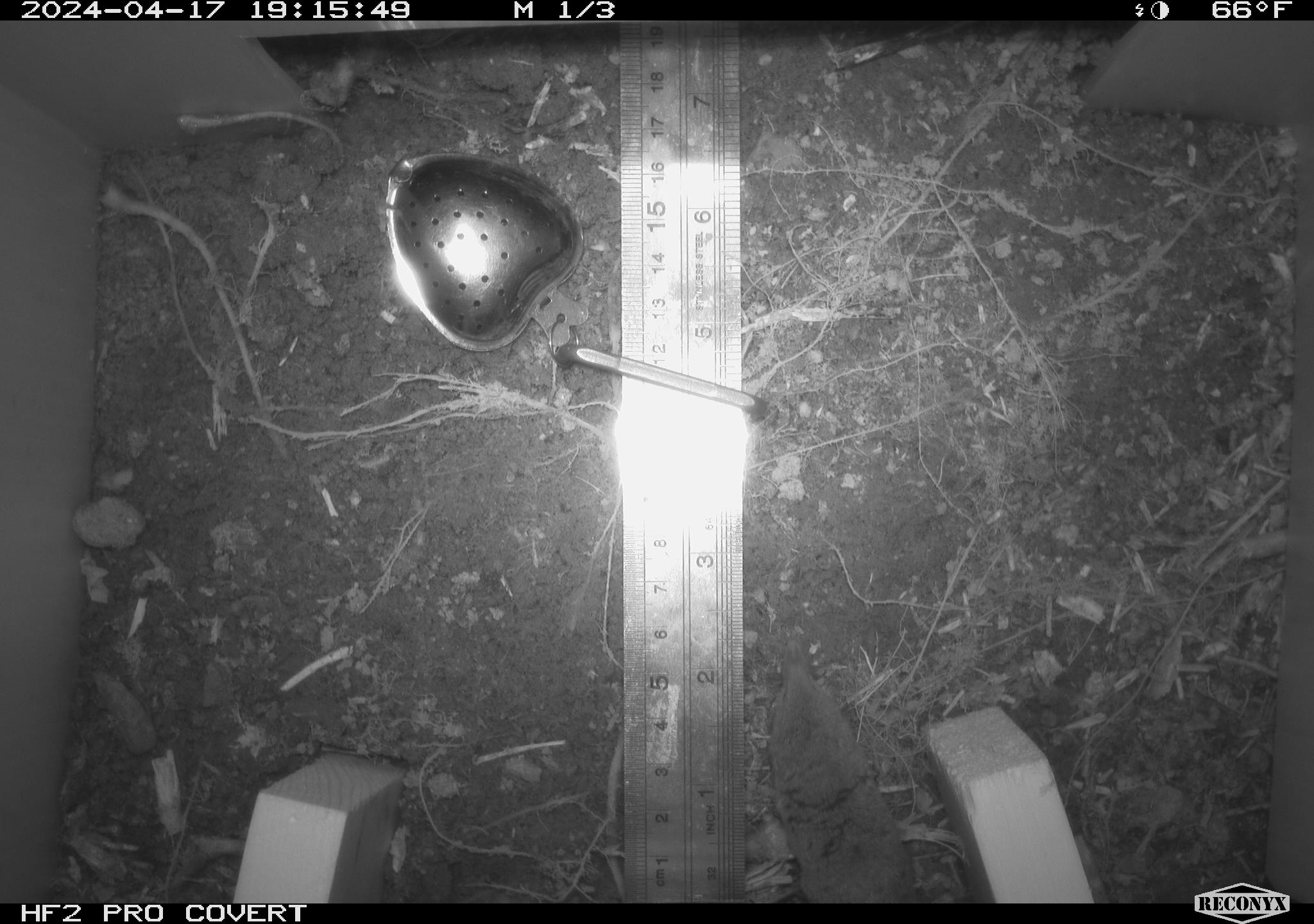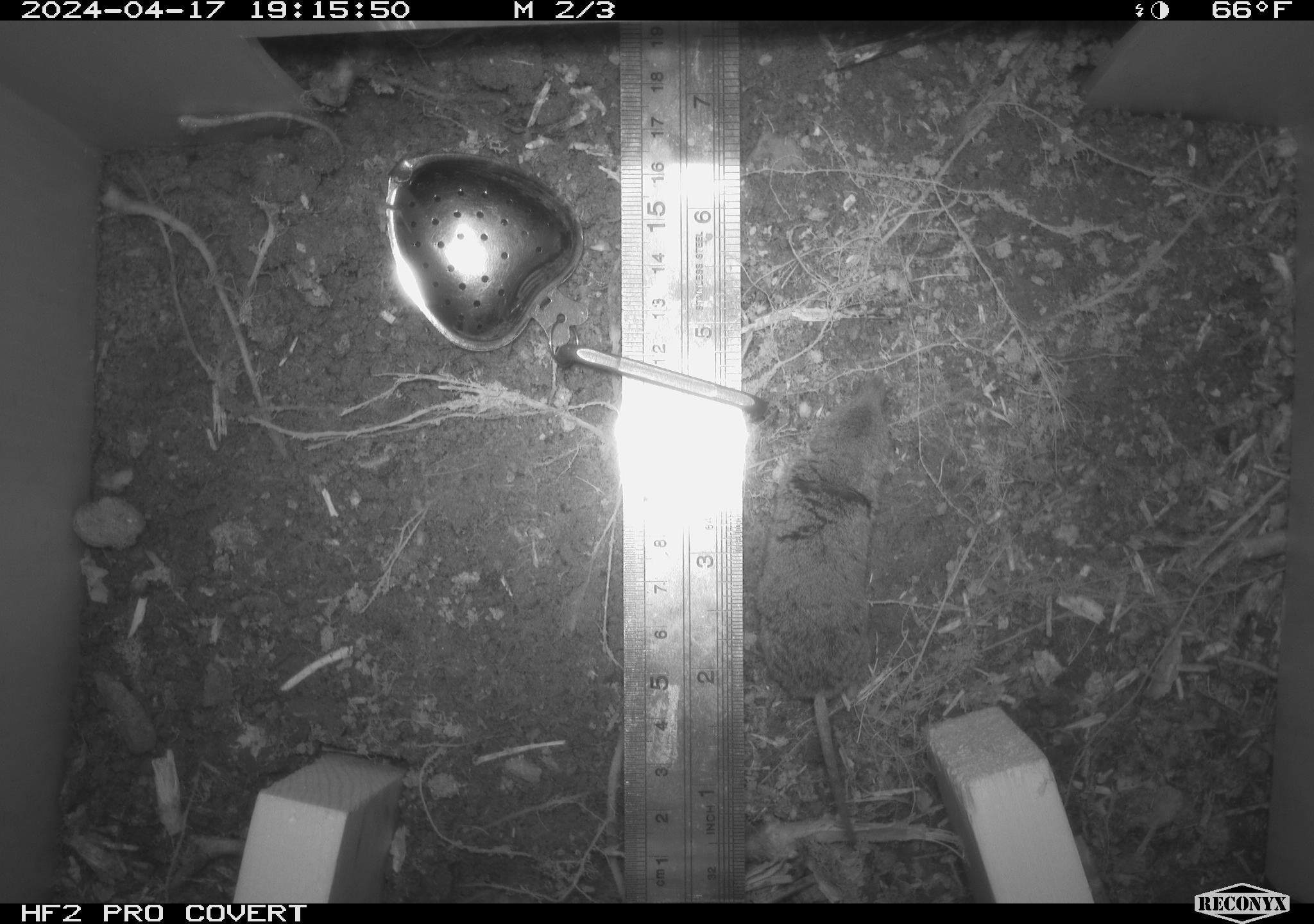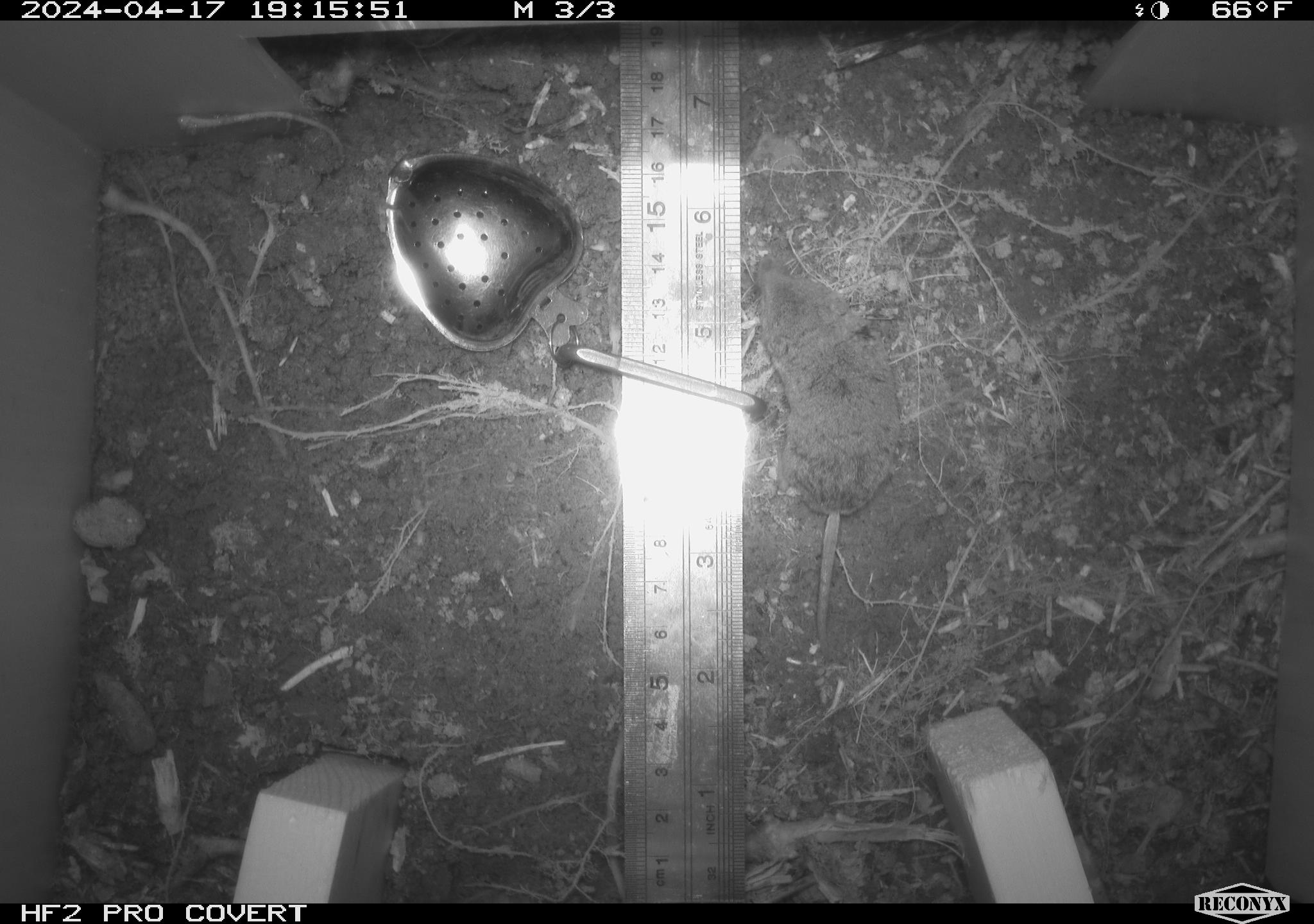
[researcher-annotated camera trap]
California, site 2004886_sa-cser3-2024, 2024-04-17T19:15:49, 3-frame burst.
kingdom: Animalia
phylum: Chordata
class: Mammalia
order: Eulipotyphla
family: Soricidae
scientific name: Soricidae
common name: shrews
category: soricidae family